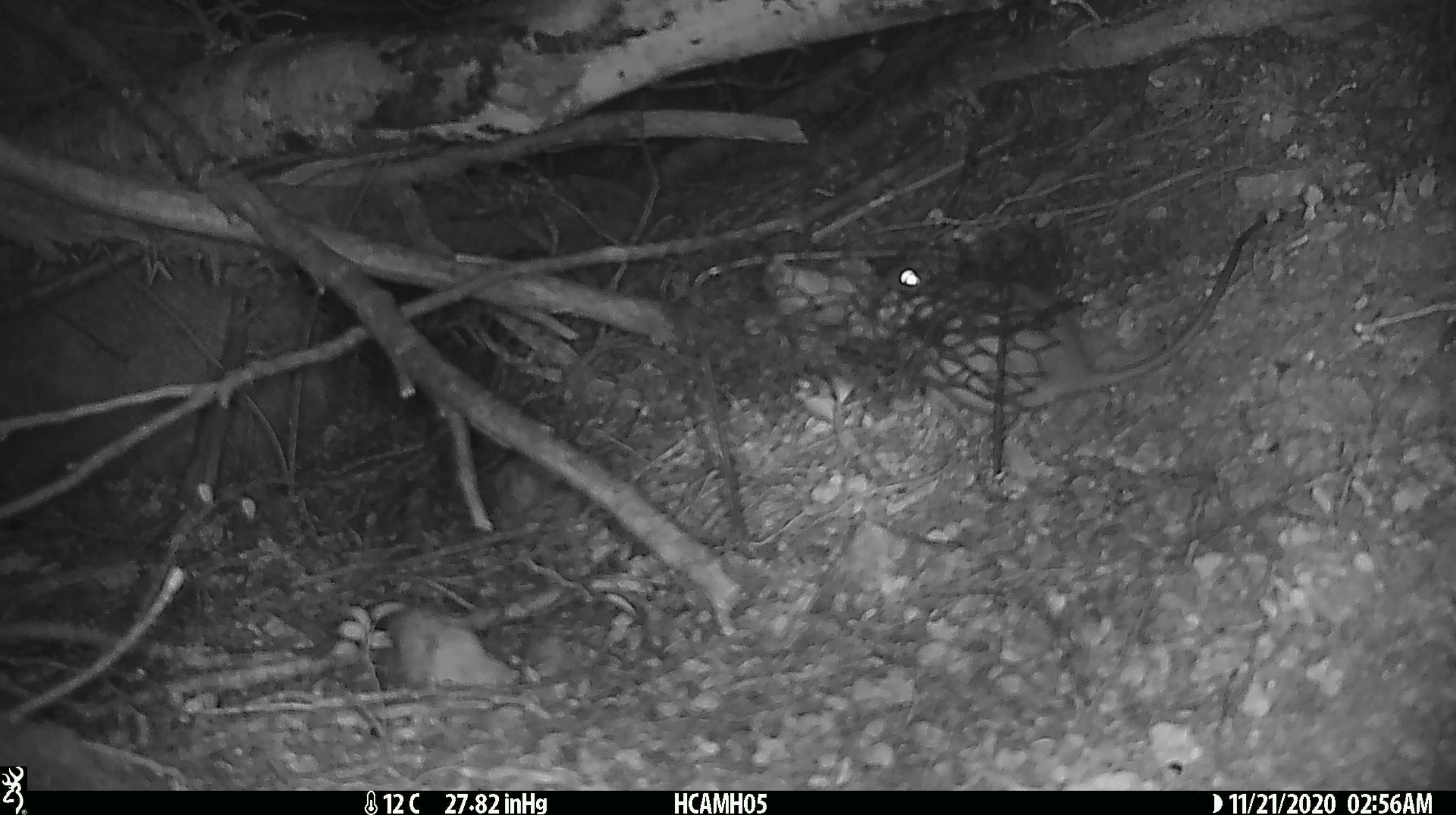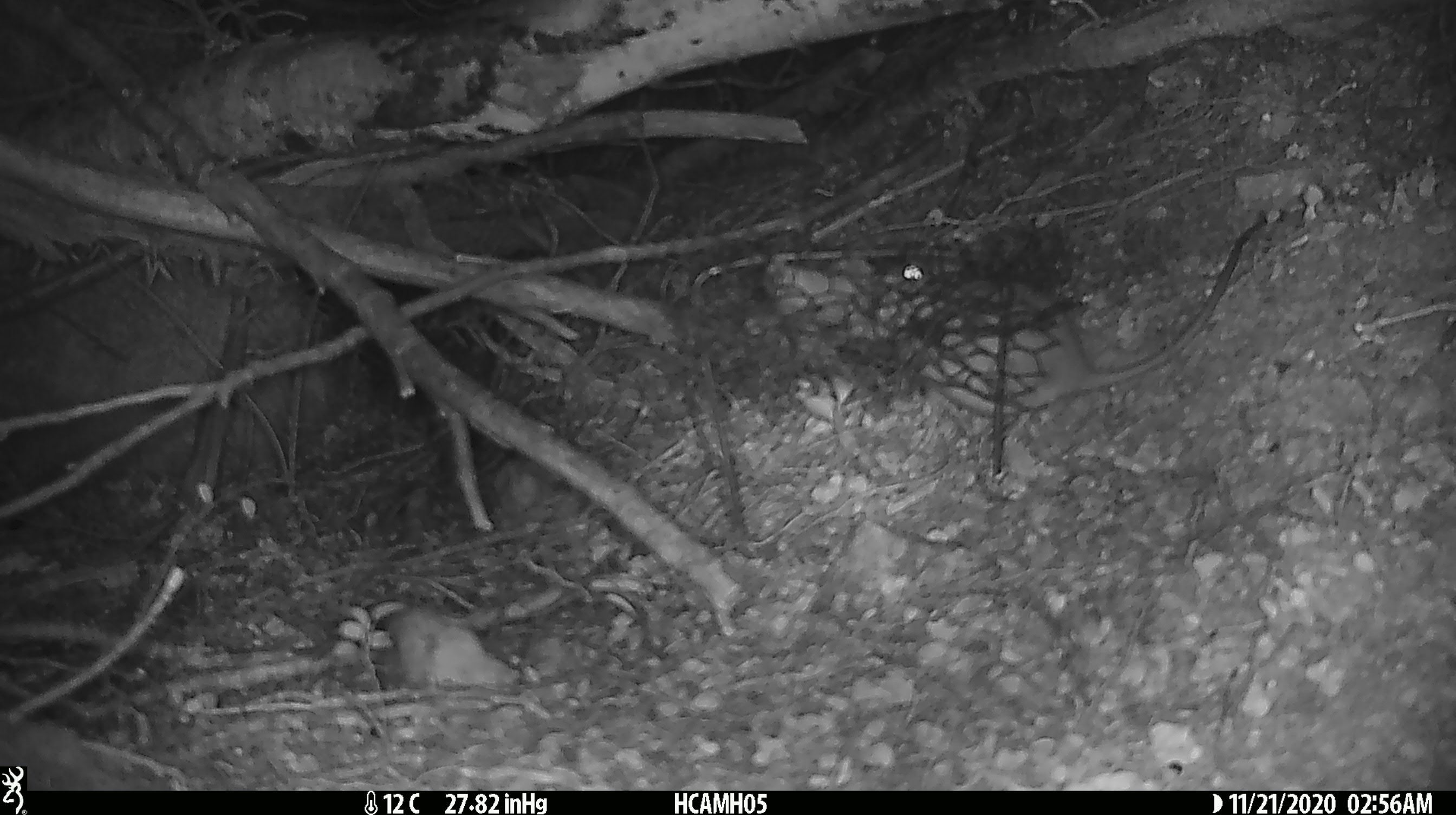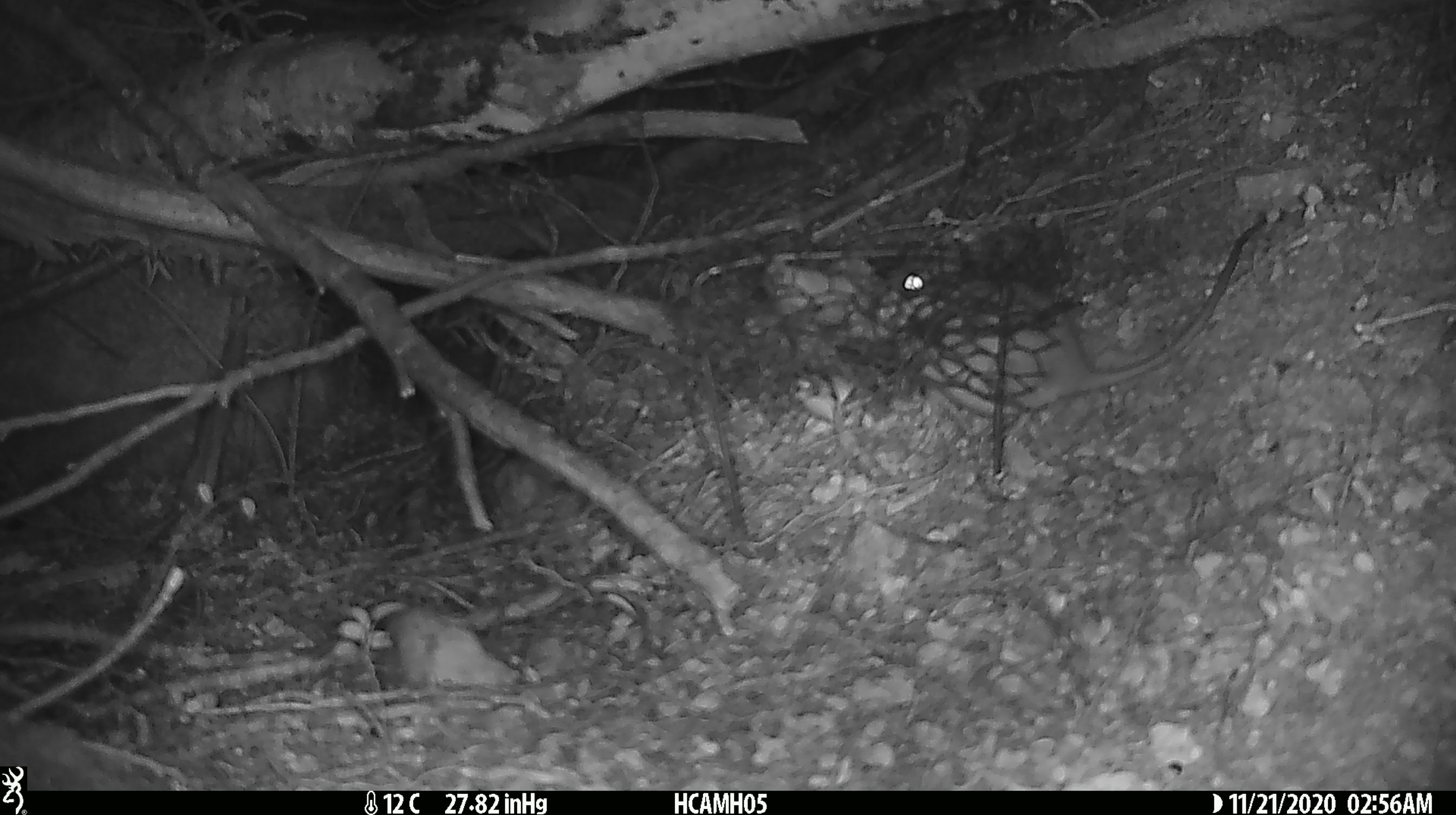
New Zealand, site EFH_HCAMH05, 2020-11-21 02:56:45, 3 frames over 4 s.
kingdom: Animalia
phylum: Chordata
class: Mammalia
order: Rodentia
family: Muridae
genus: Rattus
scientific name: Rattus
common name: rat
Rat (Rattus).